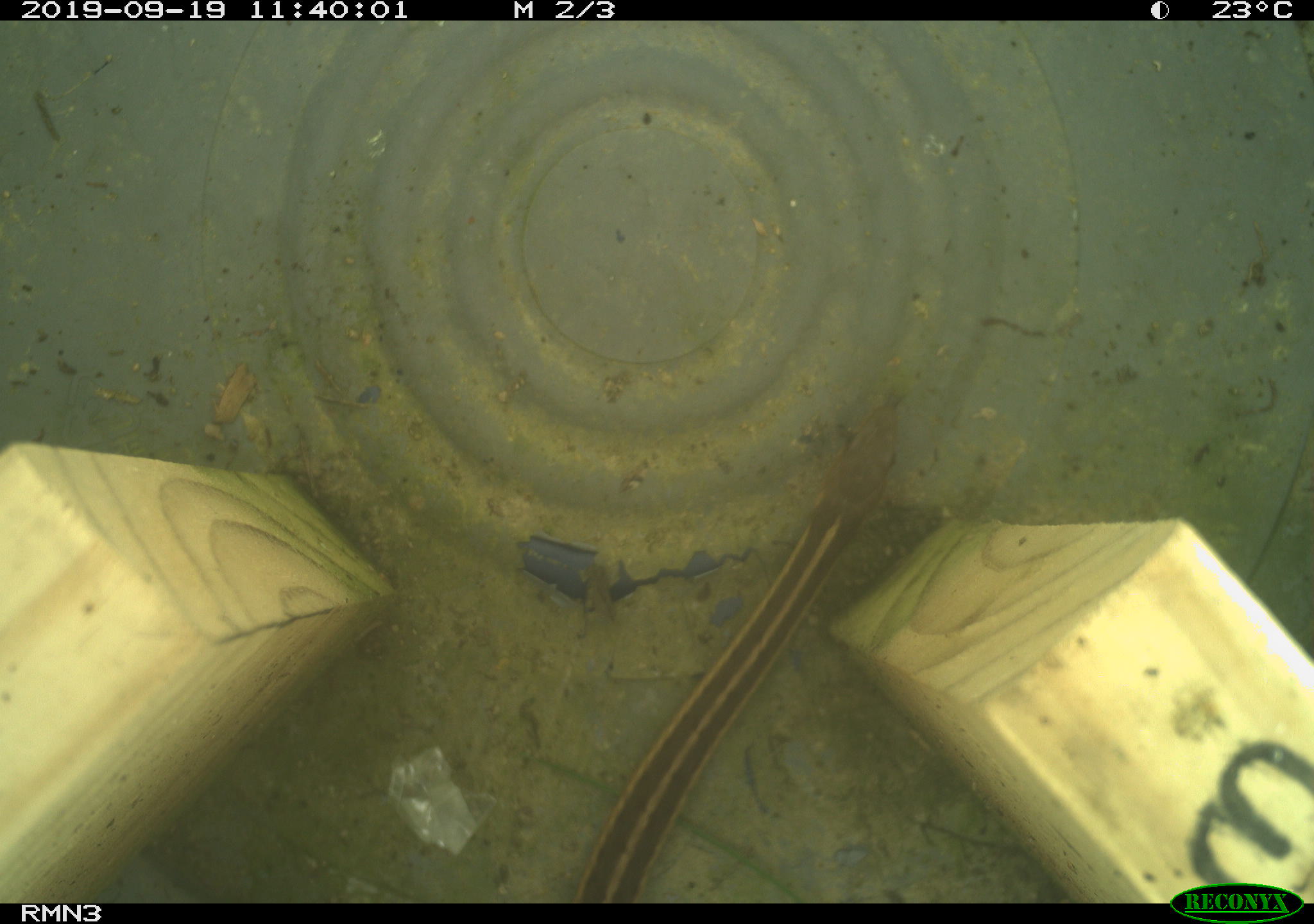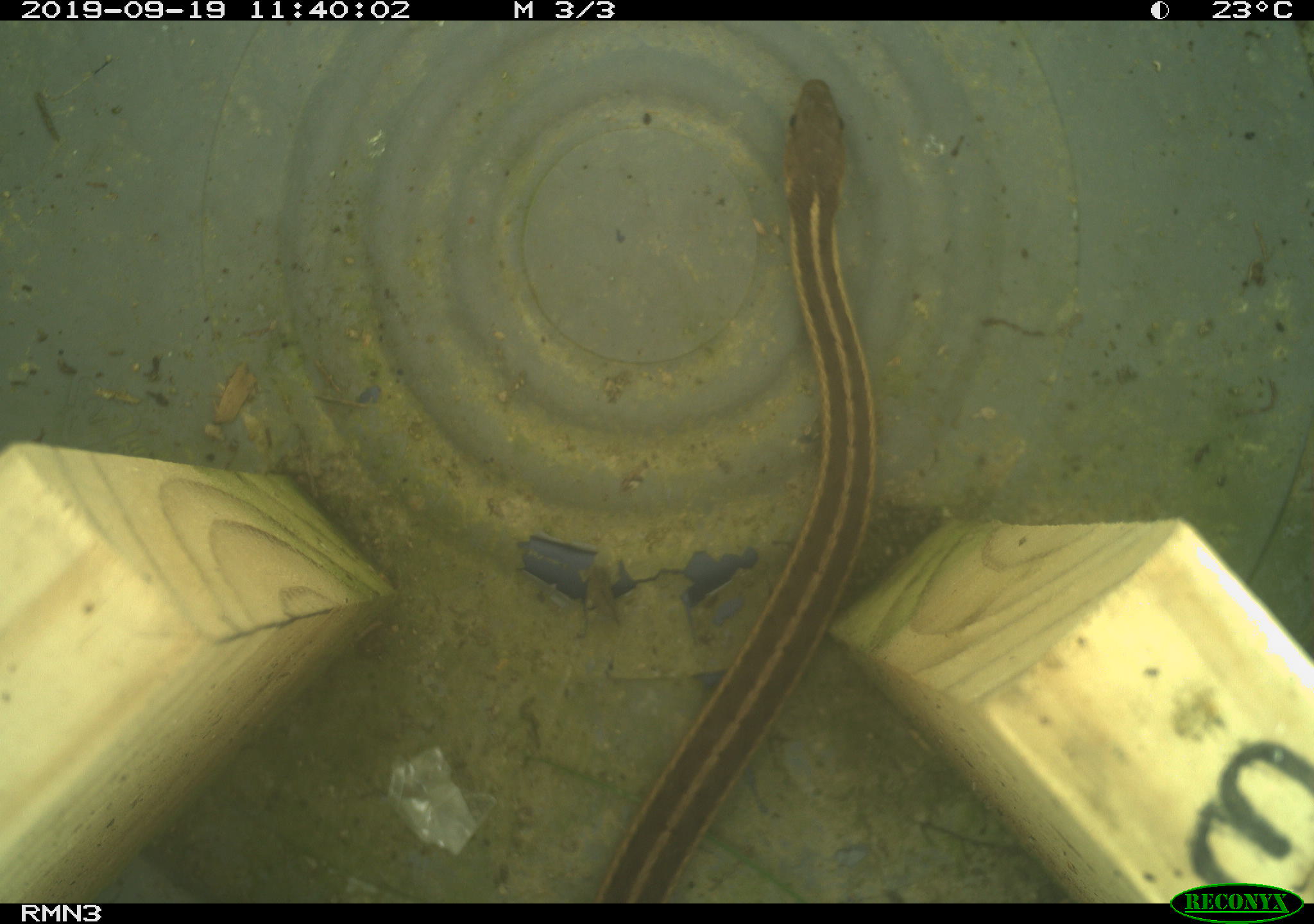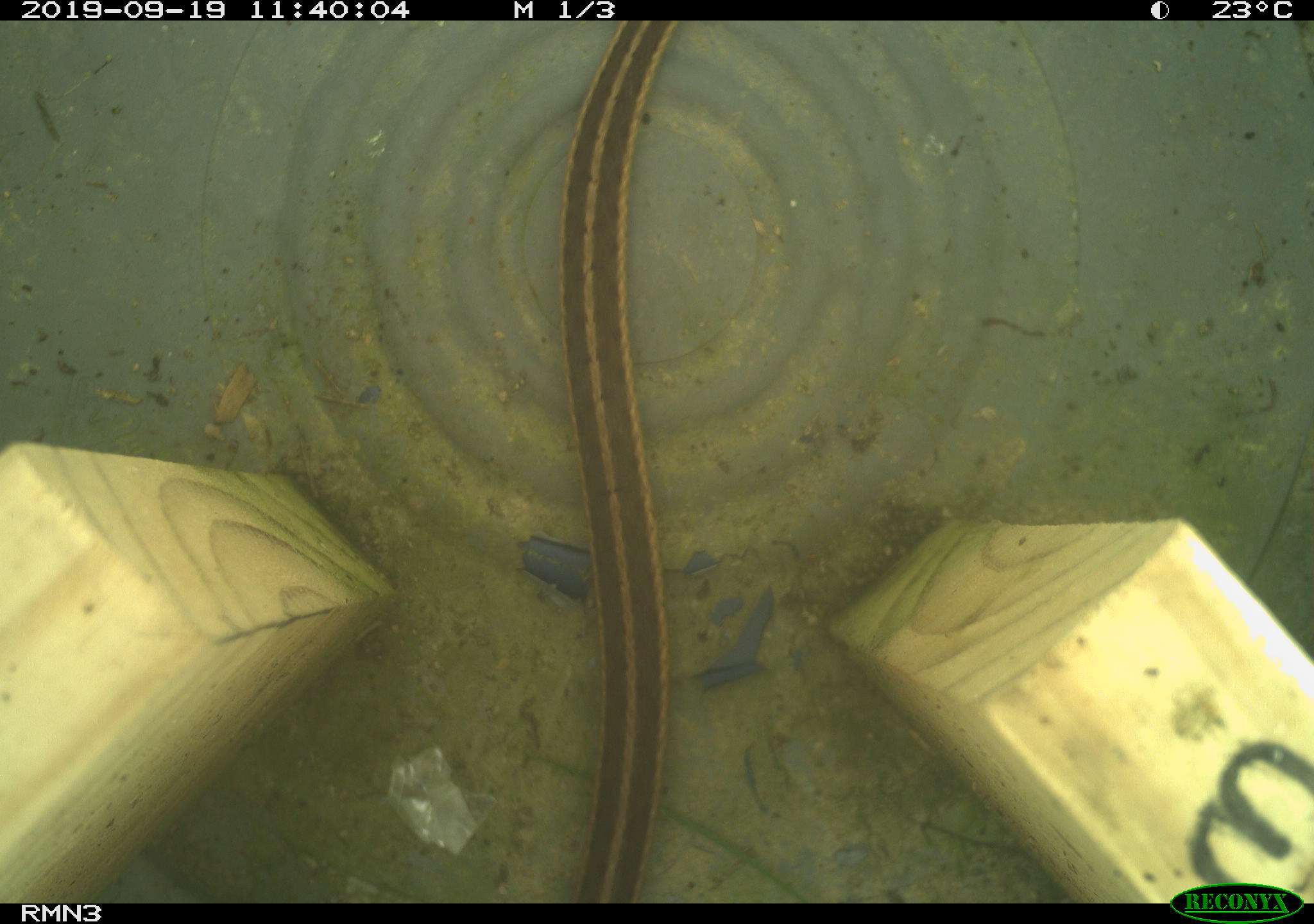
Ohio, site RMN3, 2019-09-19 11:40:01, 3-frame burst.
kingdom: Animalia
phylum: Chordata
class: Reptilia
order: Squamata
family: Colubridae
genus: Thamnophis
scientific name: Thamnophis sirtalis sirtalis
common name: eastern gartersnake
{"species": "eastern gartersnake (Thamnophis sirtalis sirtalis)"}